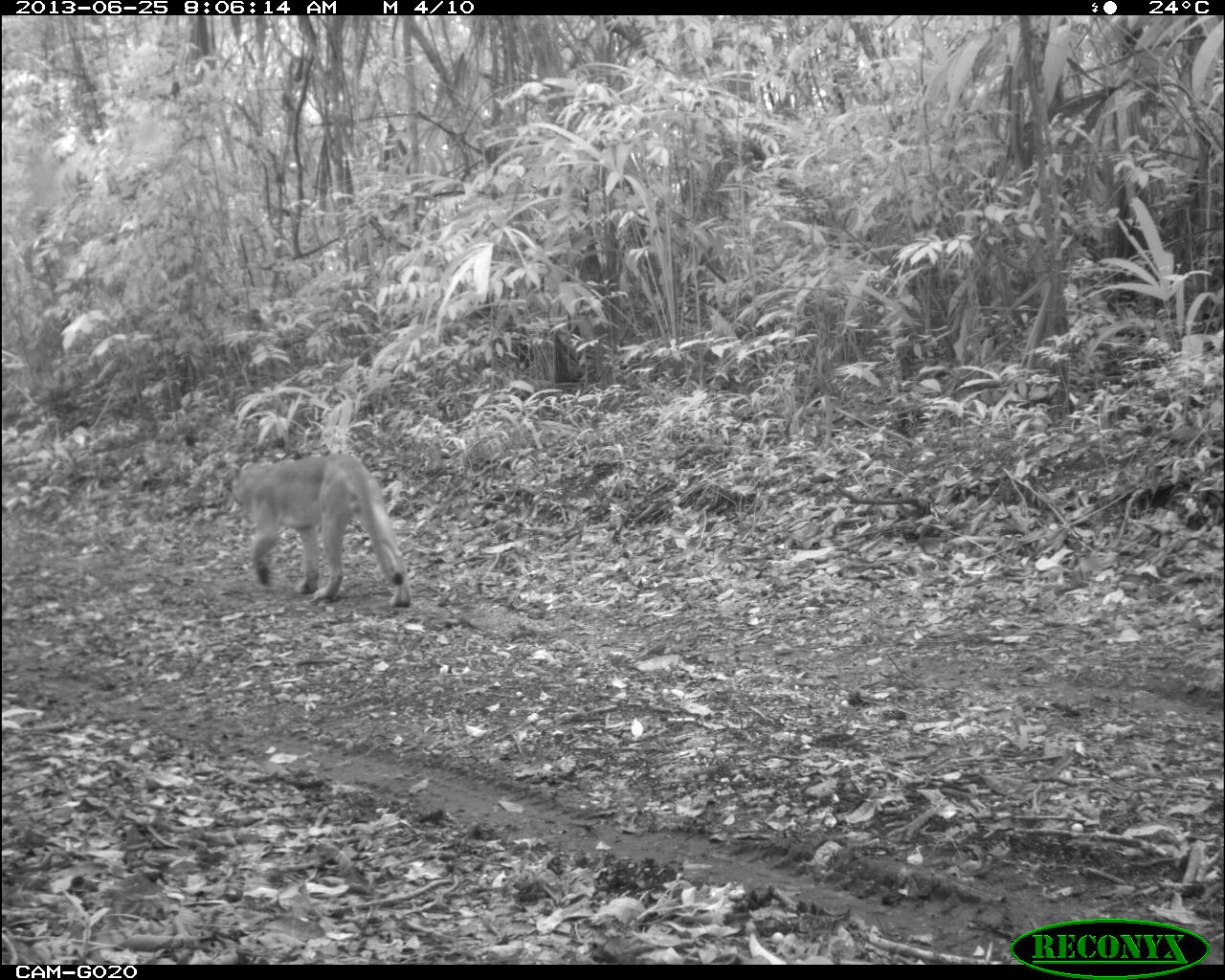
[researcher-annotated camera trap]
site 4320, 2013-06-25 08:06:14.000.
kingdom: Animalia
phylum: Chordata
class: Mammalia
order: Carnivora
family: Felidae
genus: Puma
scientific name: Puma concolor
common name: mountain lion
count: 1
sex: male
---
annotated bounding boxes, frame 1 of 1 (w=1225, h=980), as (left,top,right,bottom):
puma concolor: (229,452,411,607)